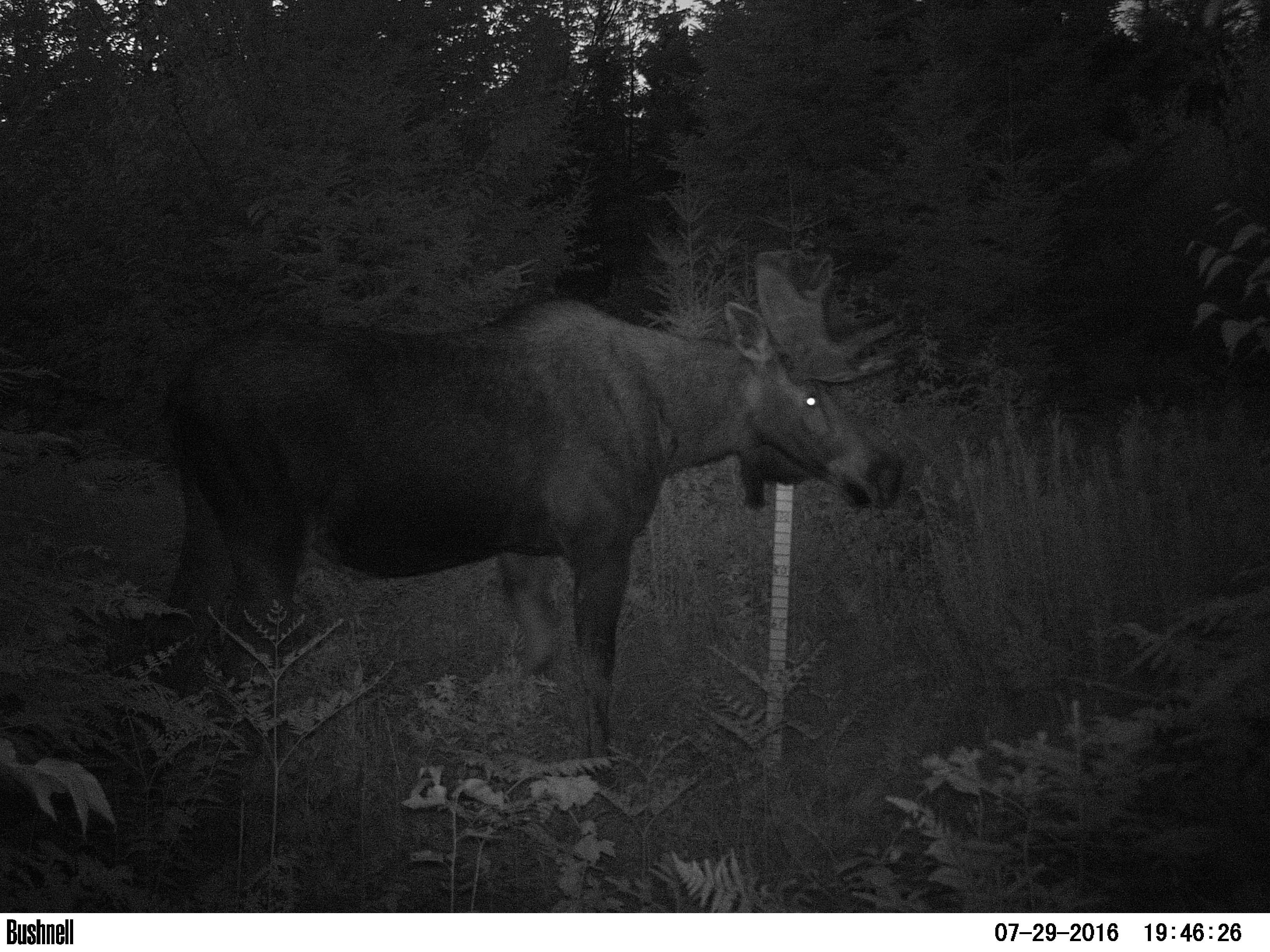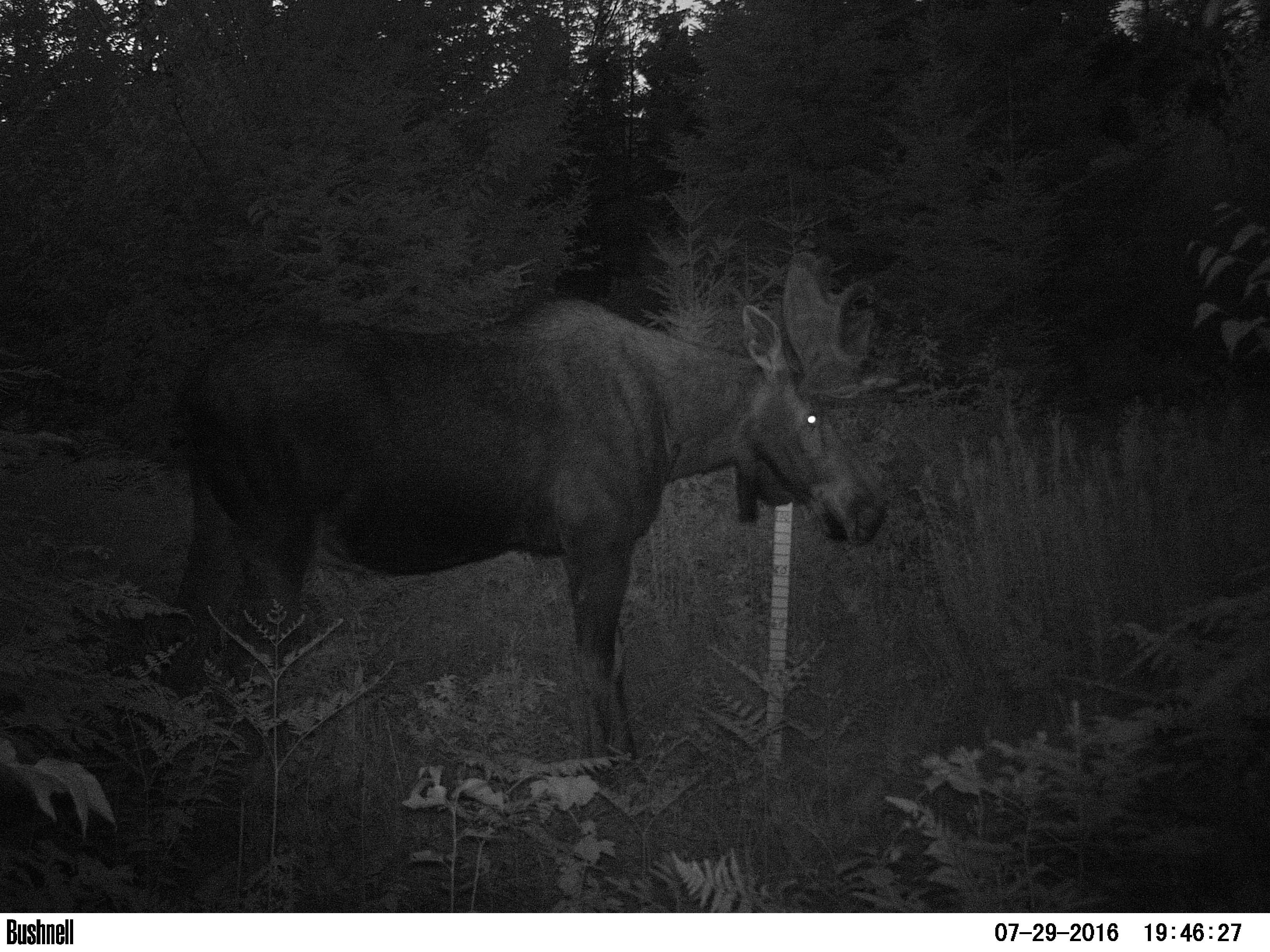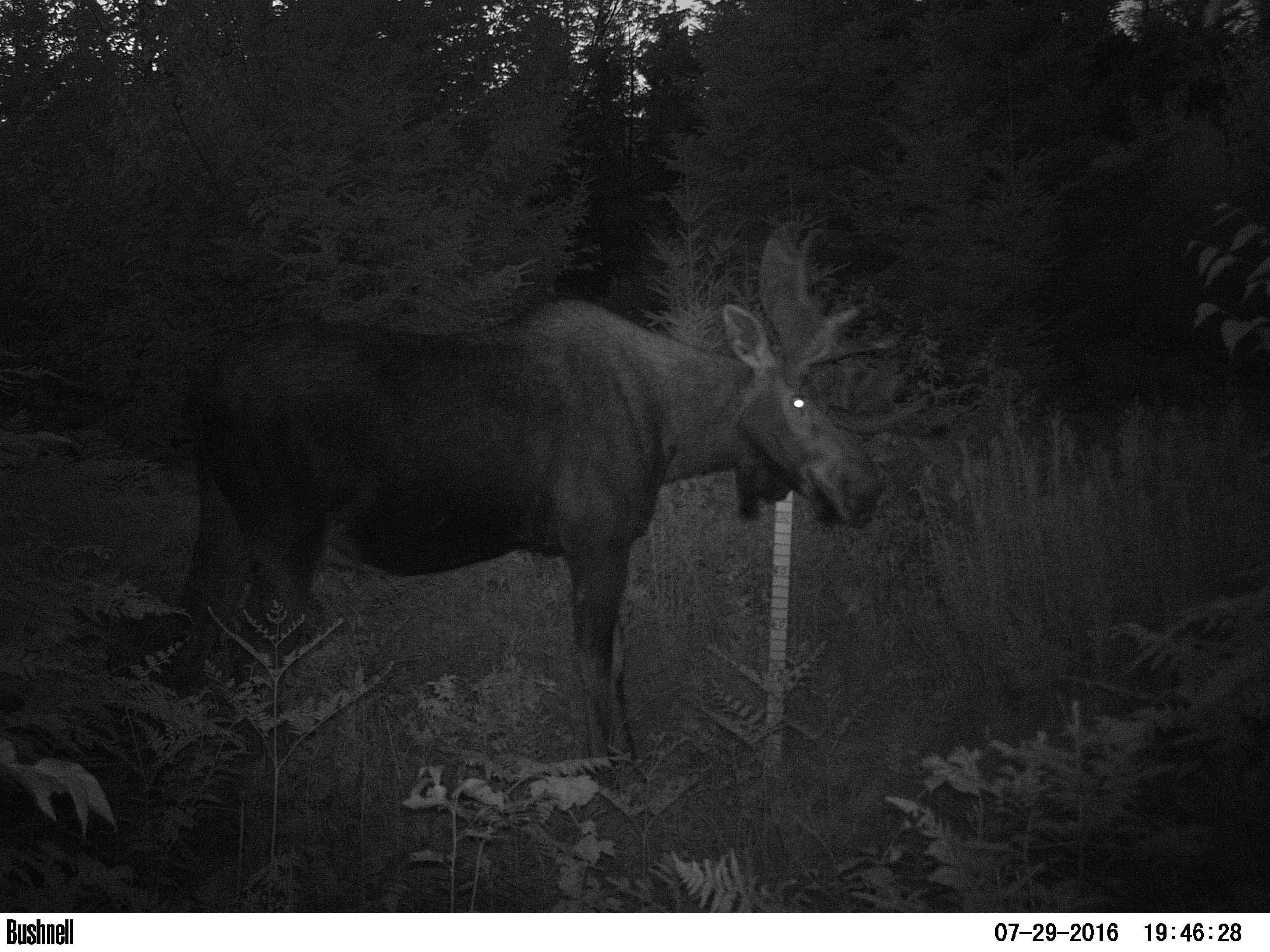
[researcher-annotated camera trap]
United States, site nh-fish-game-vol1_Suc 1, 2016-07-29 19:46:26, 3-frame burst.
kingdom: Animalia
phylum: Chordata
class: Mammalia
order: Artiodactyla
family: Cervidae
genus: Alces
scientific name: Alces alces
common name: moose